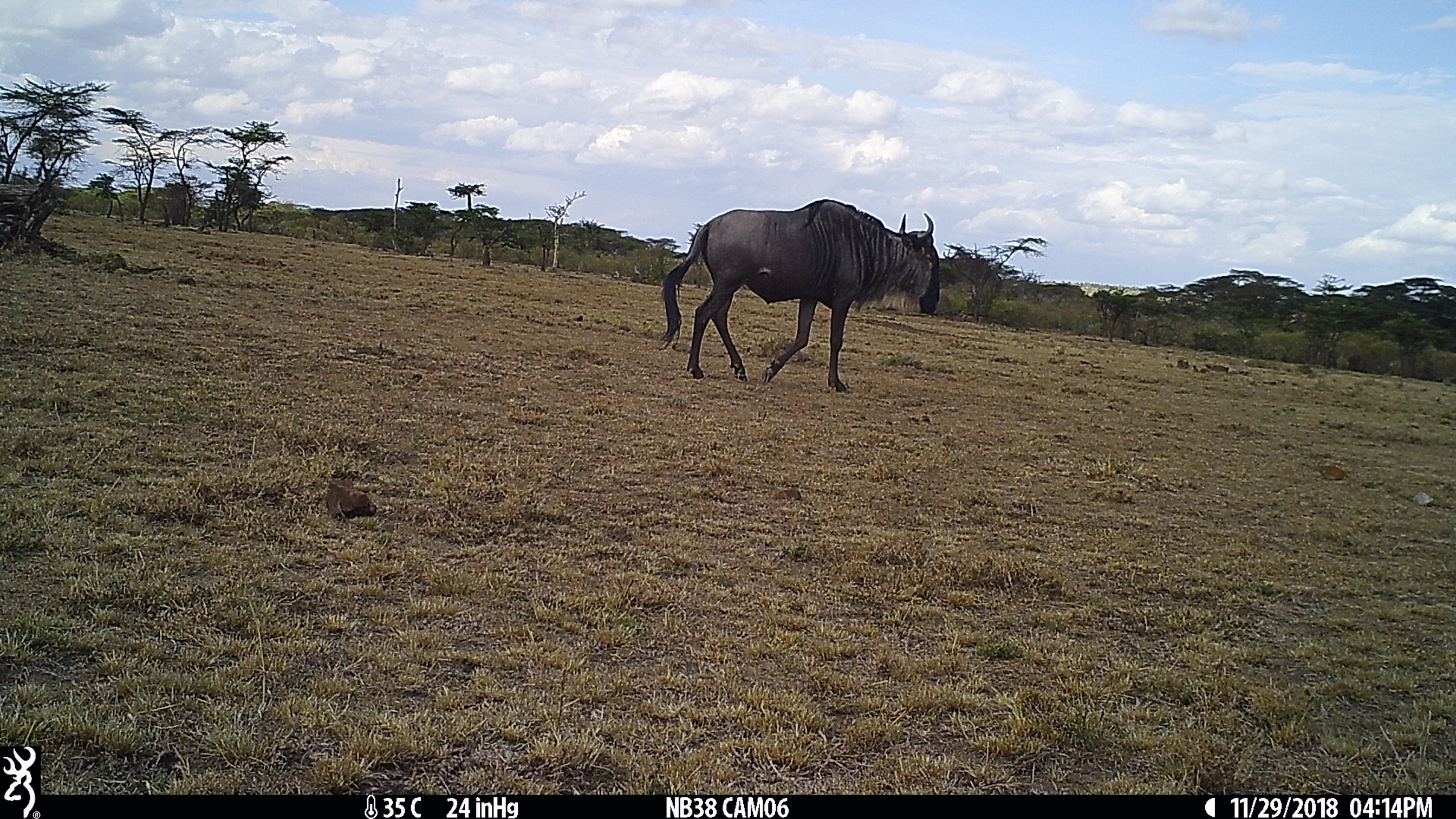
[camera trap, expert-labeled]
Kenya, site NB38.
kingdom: Animalia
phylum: Chordata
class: Mammalia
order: Artiodactyla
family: Bovidae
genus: Connochaetes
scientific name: Connochaetes taurinus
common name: blue wildebeest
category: wildebeest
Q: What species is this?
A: Wildebeest (blue wildebeest) (Connochaetes taurinus).